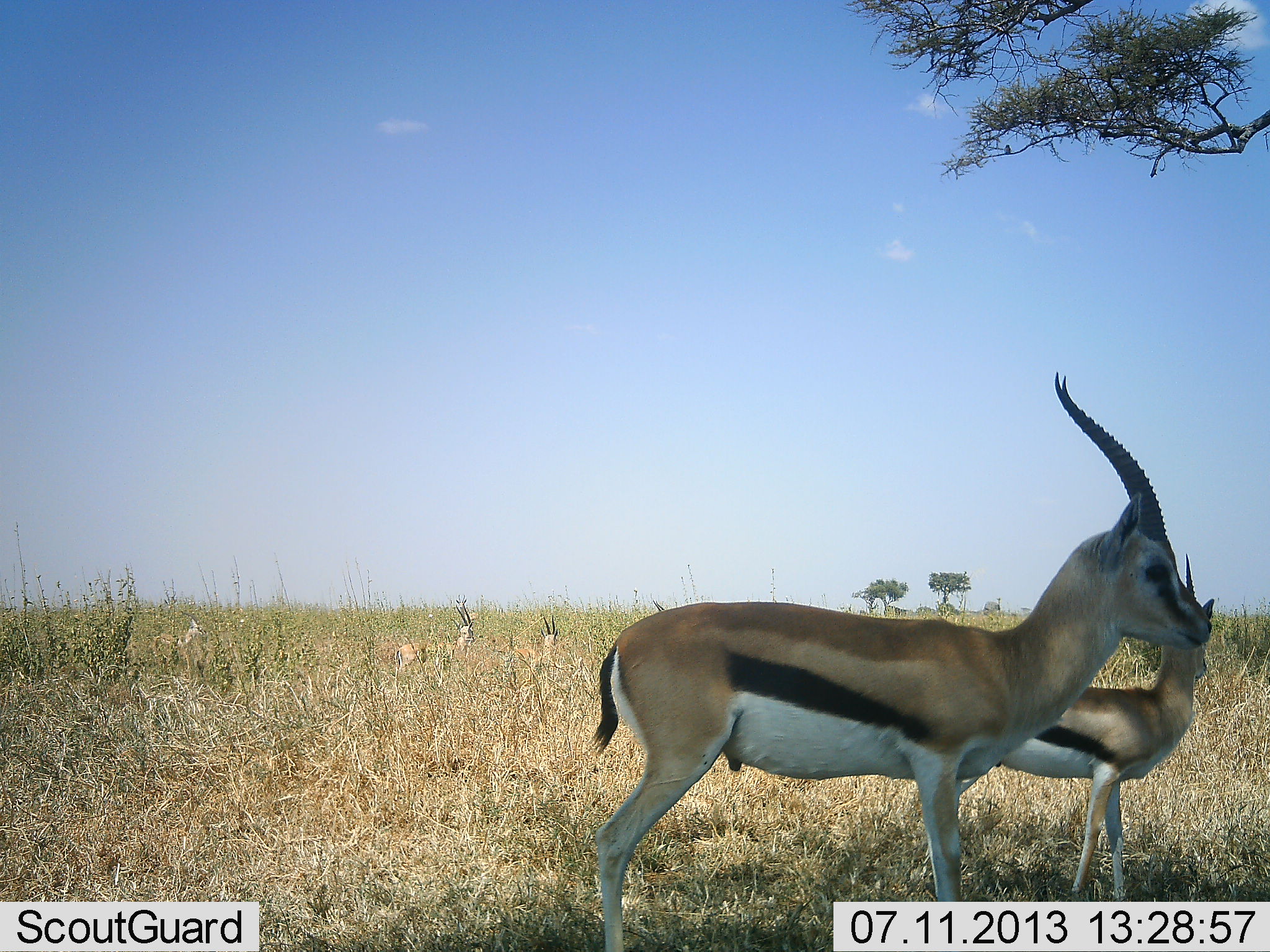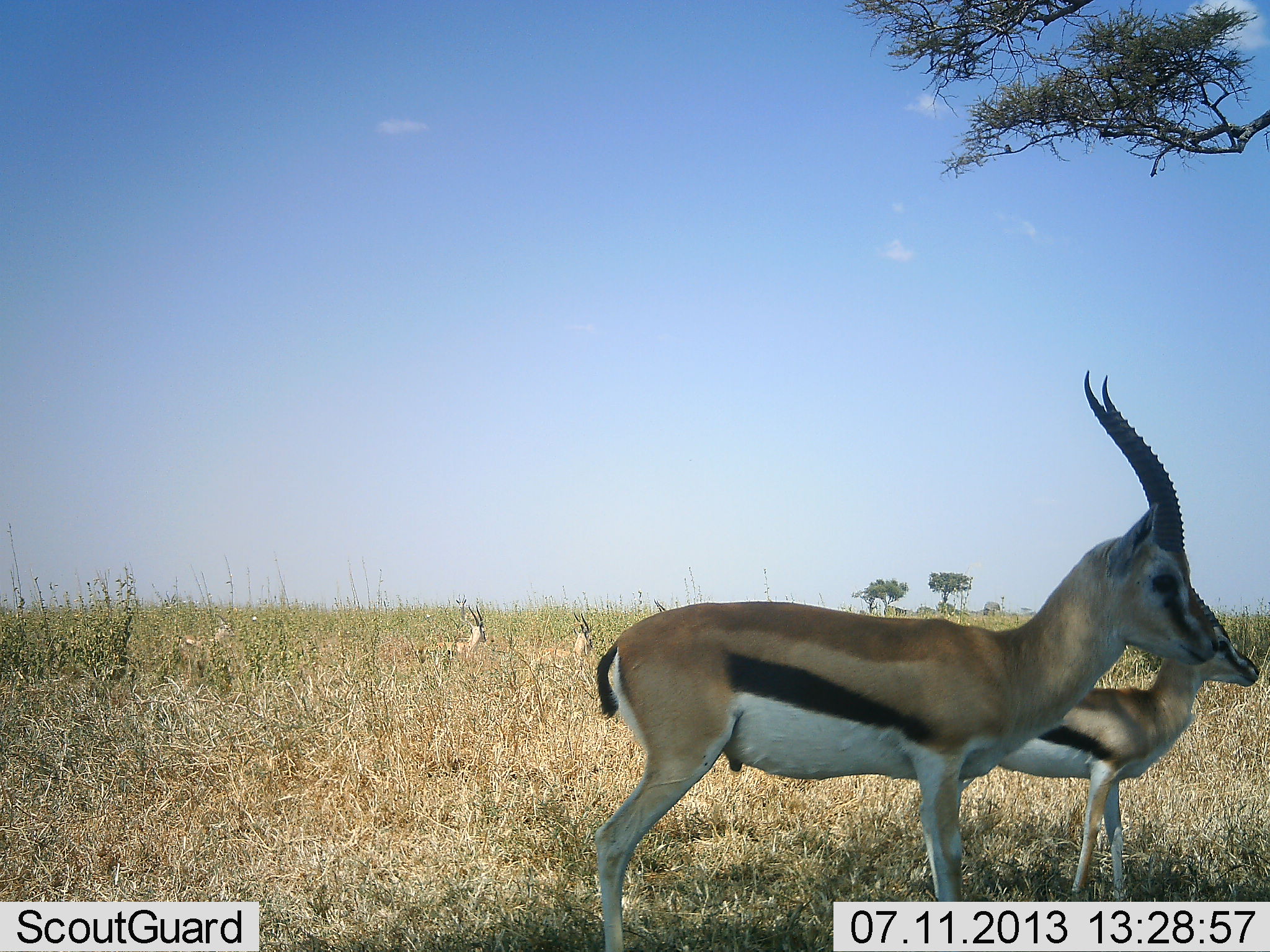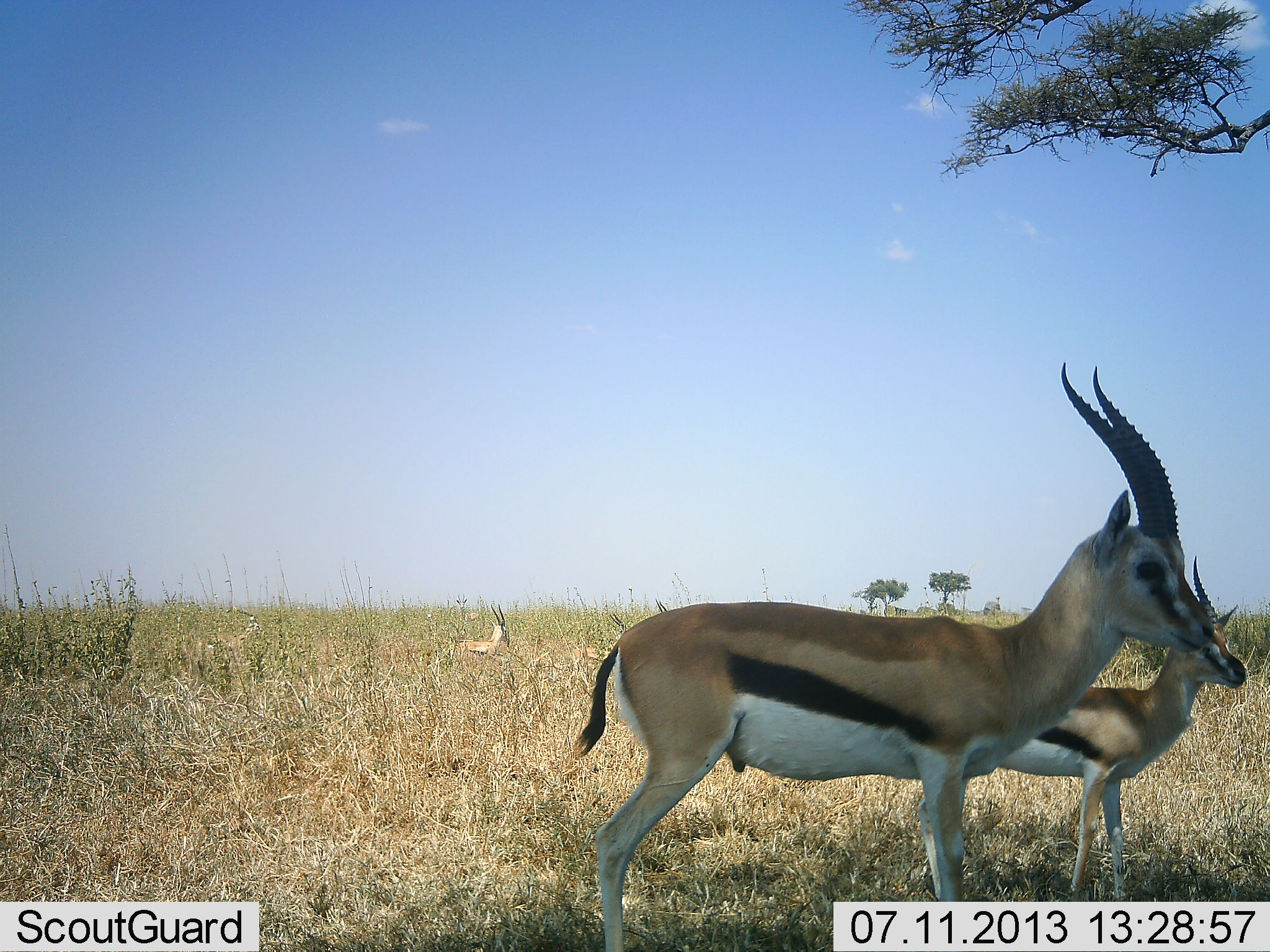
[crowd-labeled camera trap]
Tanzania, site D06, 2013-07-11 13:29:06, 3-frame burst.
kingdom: Animalia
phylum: Chordata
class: Mammalia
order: Artiodactyla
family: Bovidae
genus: Eudorcas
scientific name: Eudorcas thomsonii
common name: thomson's gazelle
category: gazellethomsons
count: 5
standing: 88%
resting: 9%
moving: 47%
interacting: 0%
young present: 6%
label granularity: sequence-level